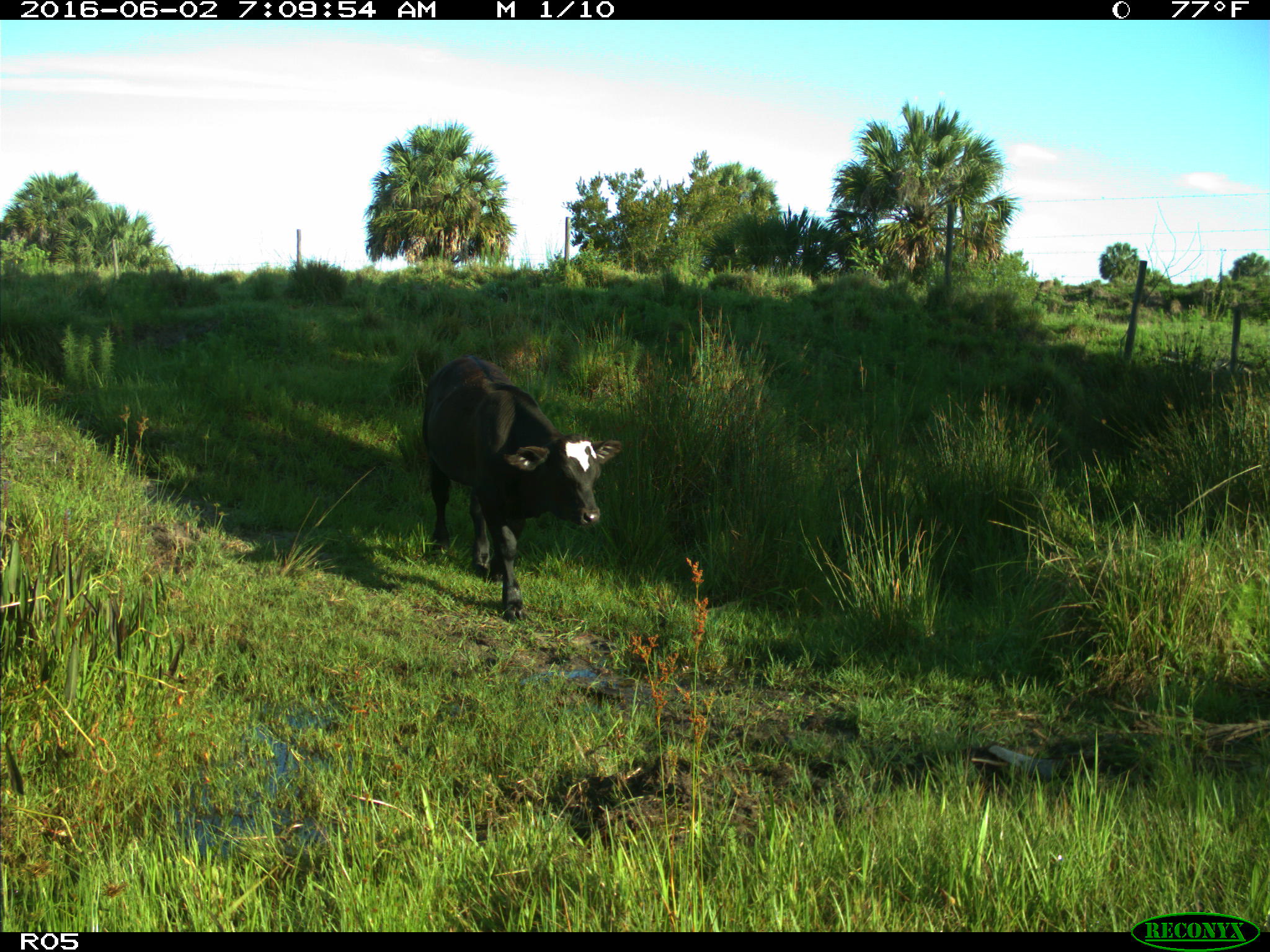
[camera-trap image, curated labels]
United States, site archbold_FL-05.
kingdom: Animalia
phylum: Chordata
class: Mammalia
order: Artiodactyla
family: Bovidae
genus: Bos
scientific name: Bos taurus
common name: domestic cow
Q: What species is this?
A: Bos taurus (domestic cow).